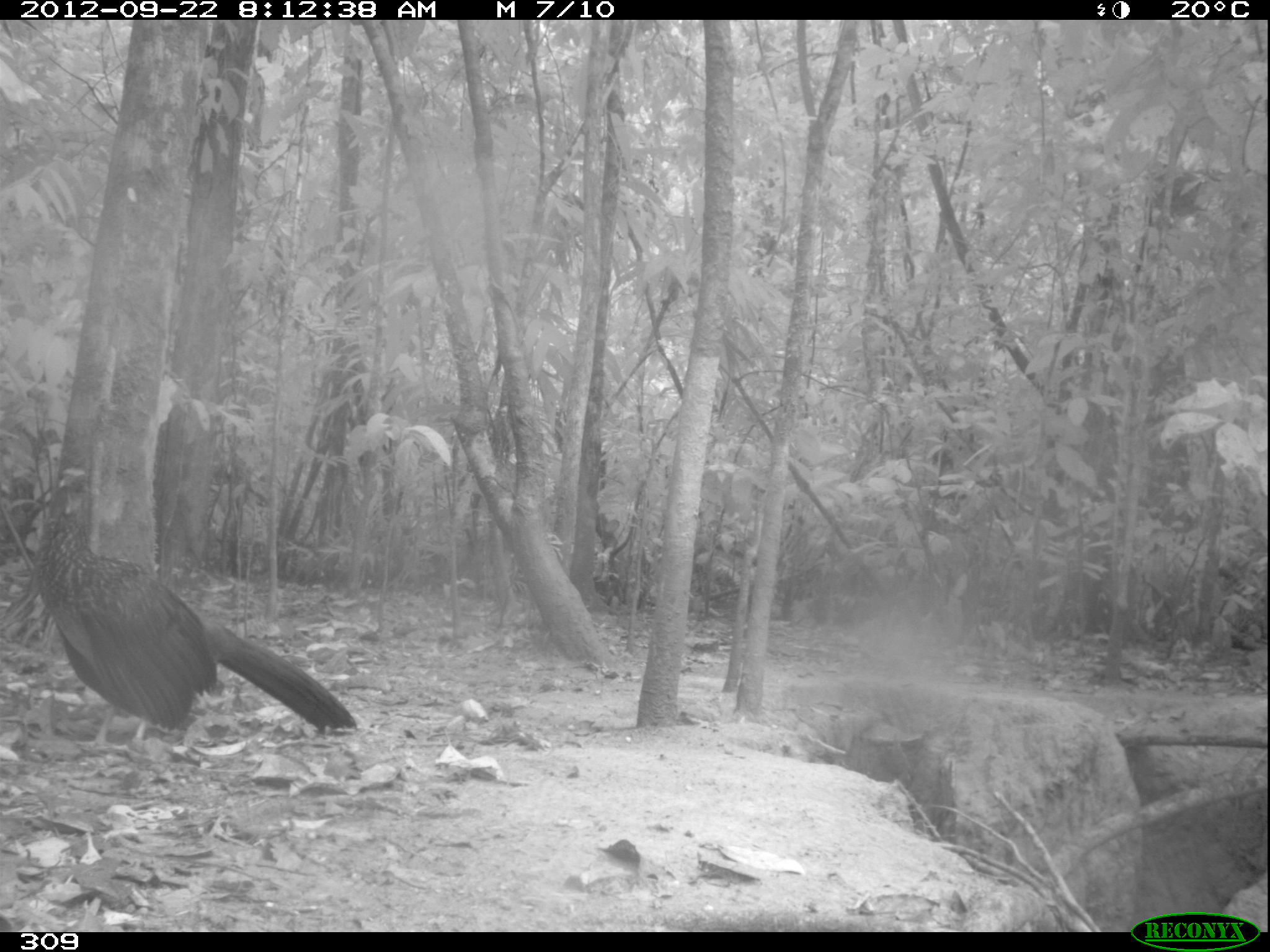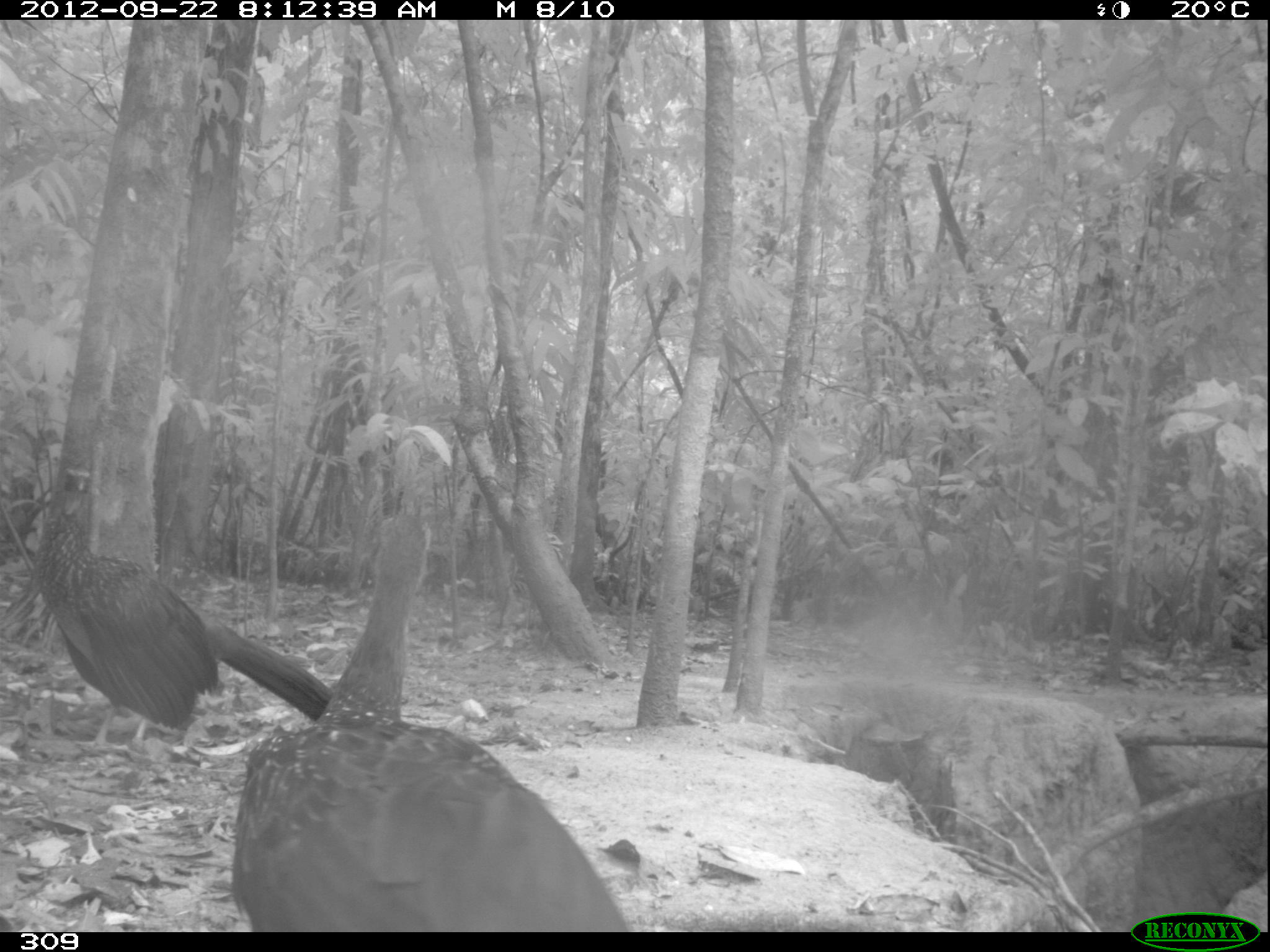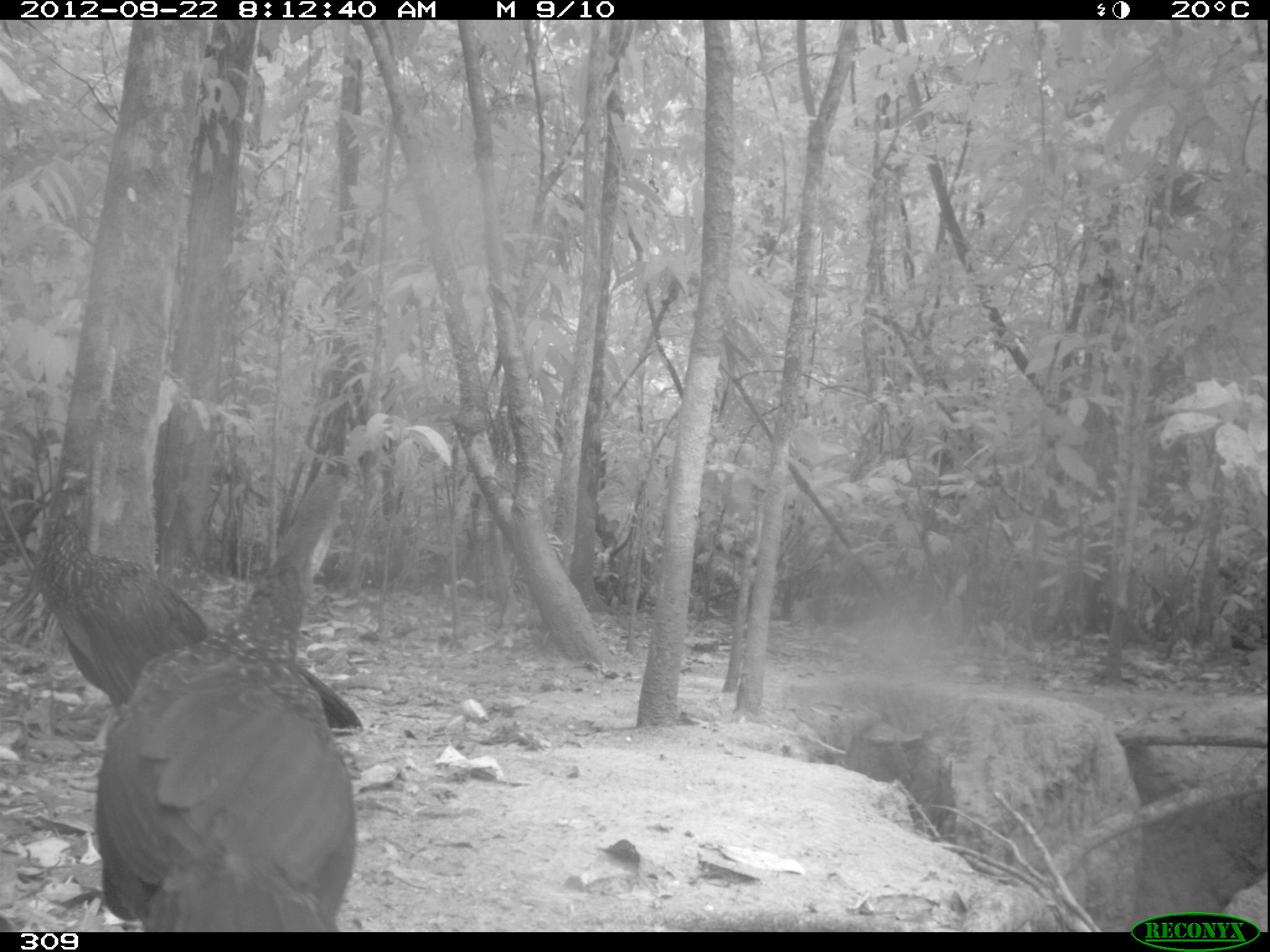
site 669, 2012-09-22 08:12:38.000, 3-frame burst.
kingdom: Animalia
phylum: Chordata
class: Aves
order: Galliformes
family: Cracidae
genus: Penelope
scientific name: Penelope jacquacu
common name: spix's guan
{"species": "Penelope jacquacu (spix's guan)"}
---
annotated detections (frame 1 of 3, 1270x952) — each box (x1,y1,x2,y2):
penelope jacquacu: (34,466,355,754)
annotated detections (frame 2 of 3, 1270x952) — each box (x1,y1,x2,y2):
penelope jacquacu: (224,509,625,932); (35,465,333,750)